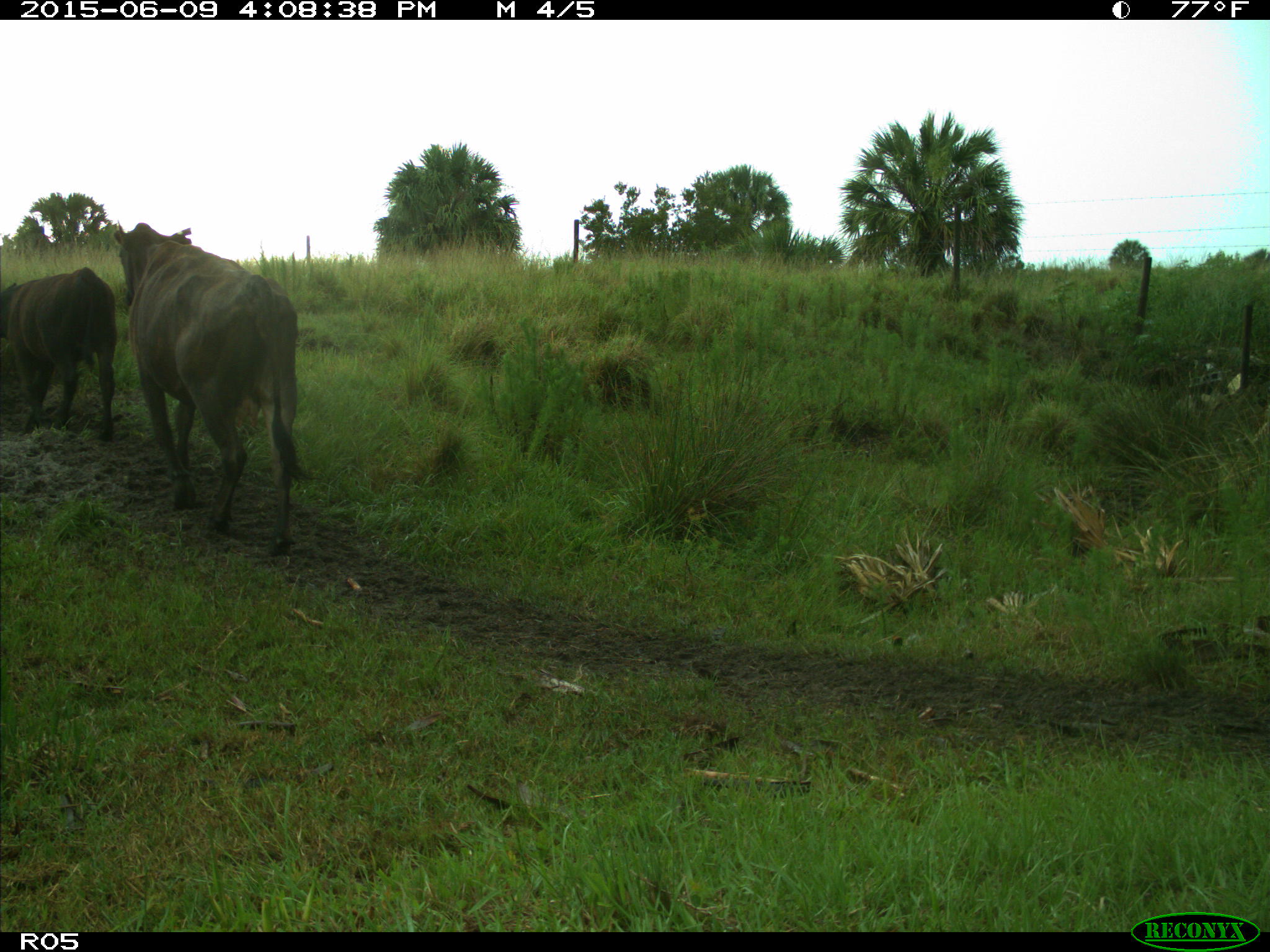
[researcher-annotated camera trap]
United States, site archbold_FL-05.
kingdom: Animalia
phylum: Chordata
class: Mammalia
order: Artiodactyla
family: Bovidae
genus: Bos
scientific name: Bos taurus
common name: domestic cow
Bos taurus (domestic cow).